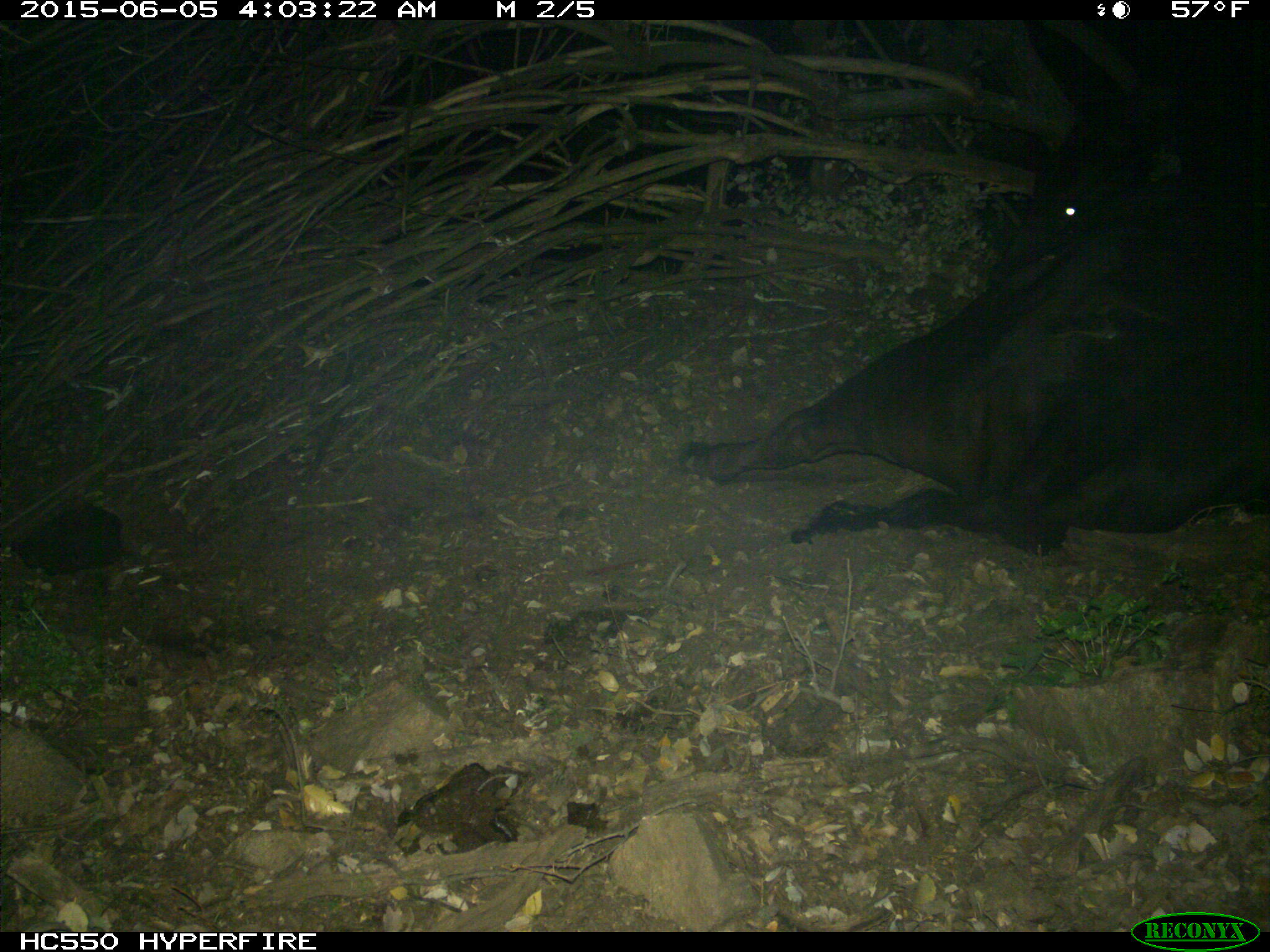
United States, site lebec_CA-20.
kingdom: Animalia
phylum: Chordata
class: Mammalia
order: Artiodactyla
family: Bovidae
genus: Bos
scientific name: Bos taurus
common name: domestic cow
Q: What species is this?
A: Bos taurus (domestic cow).